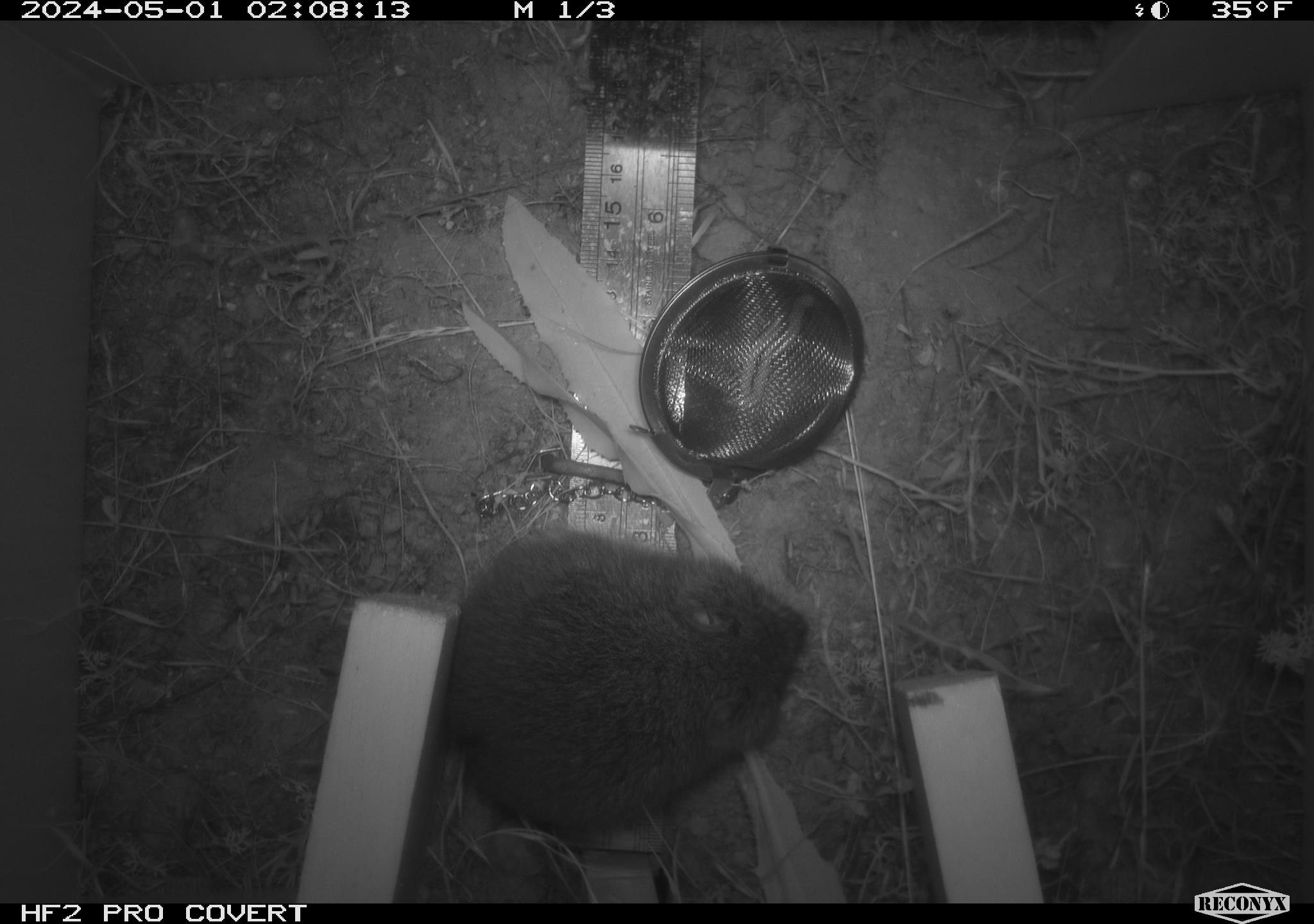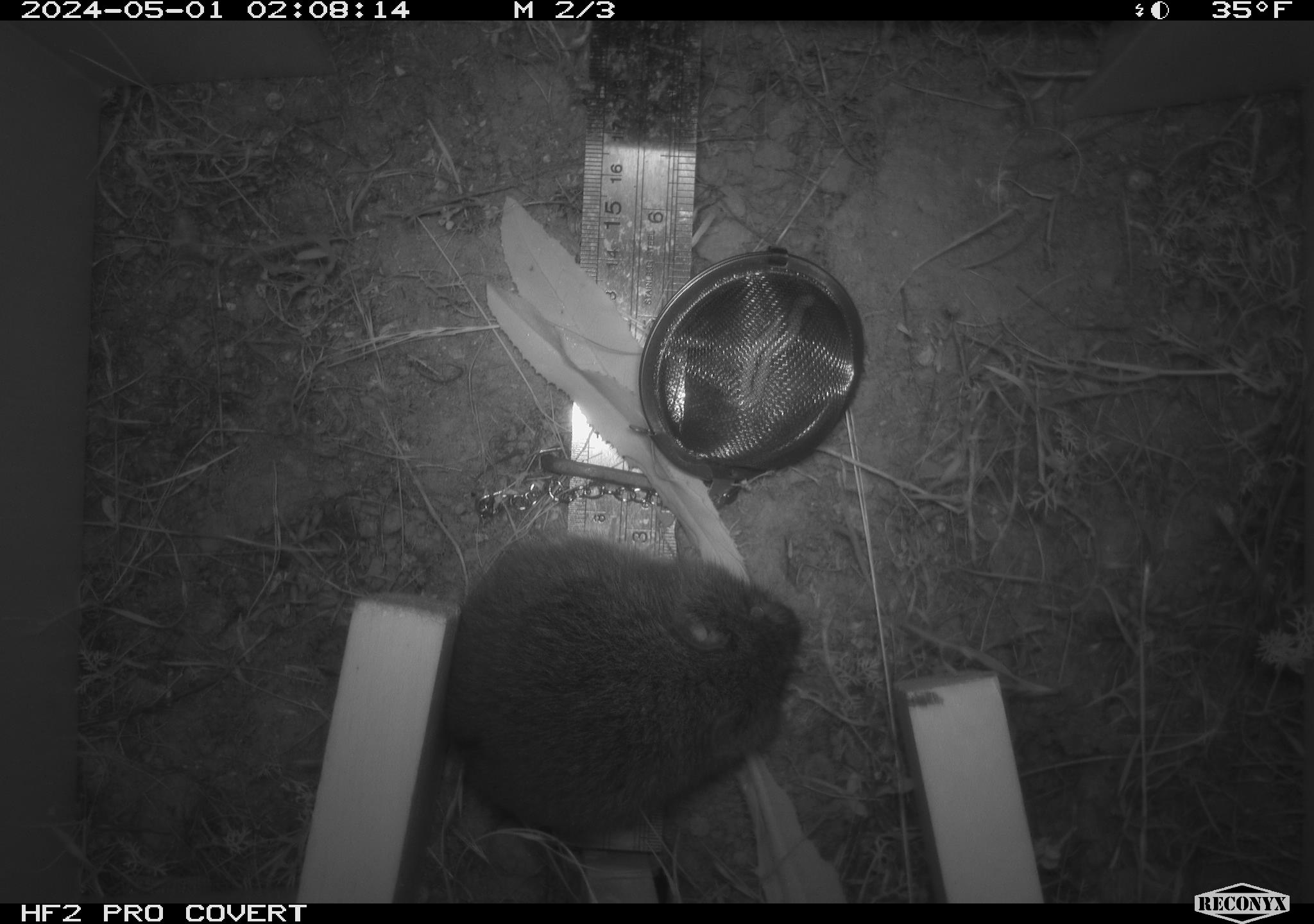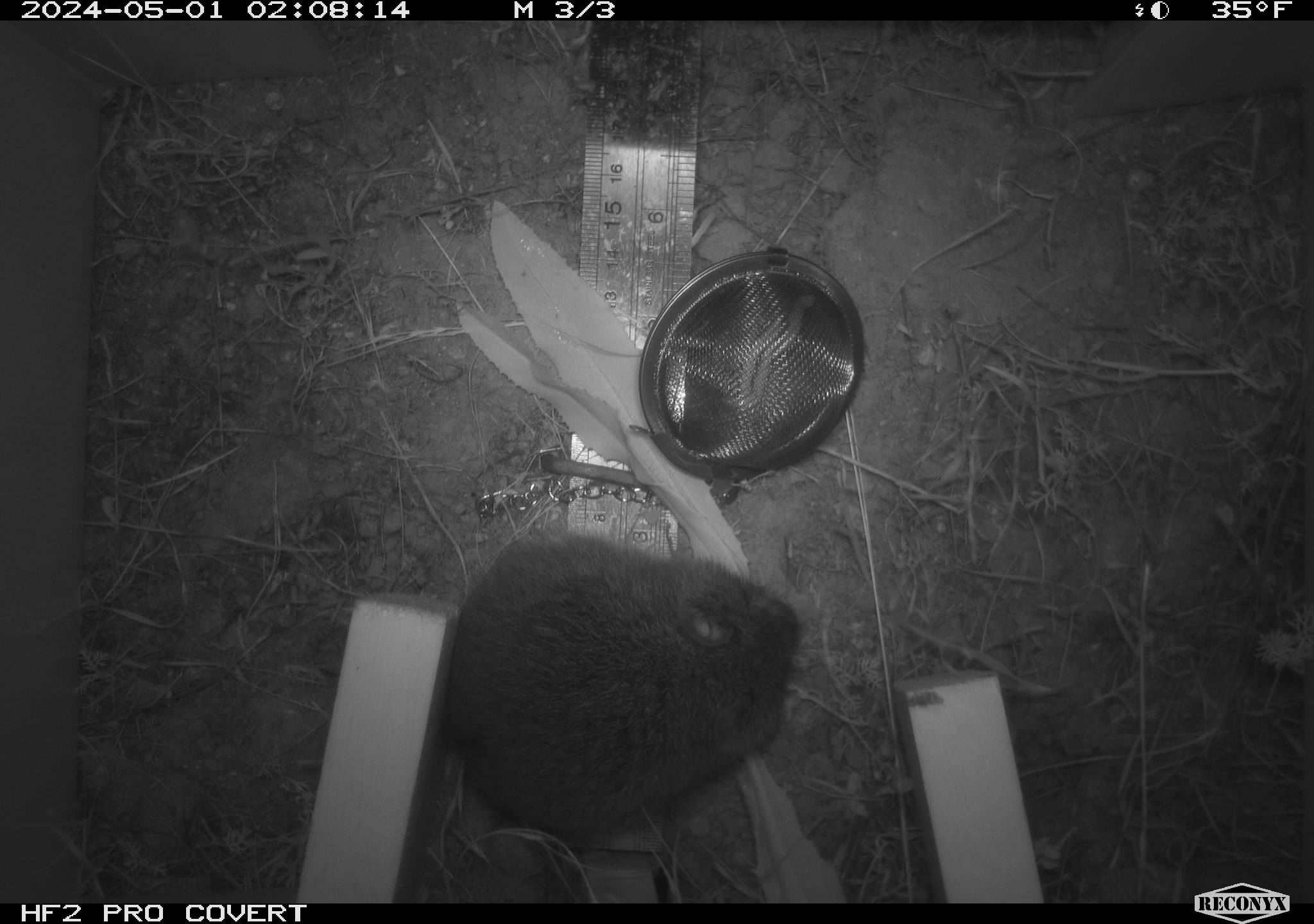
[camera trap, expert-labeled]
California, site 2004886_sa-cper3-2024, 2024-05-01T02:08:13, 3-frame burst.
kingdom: Animalia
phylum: Chordata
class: Mammalia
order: Rodentia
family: Cricetidae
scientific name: Arvicolinae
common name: voles, lemmings, and muskrats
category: arvicolinae subfamily